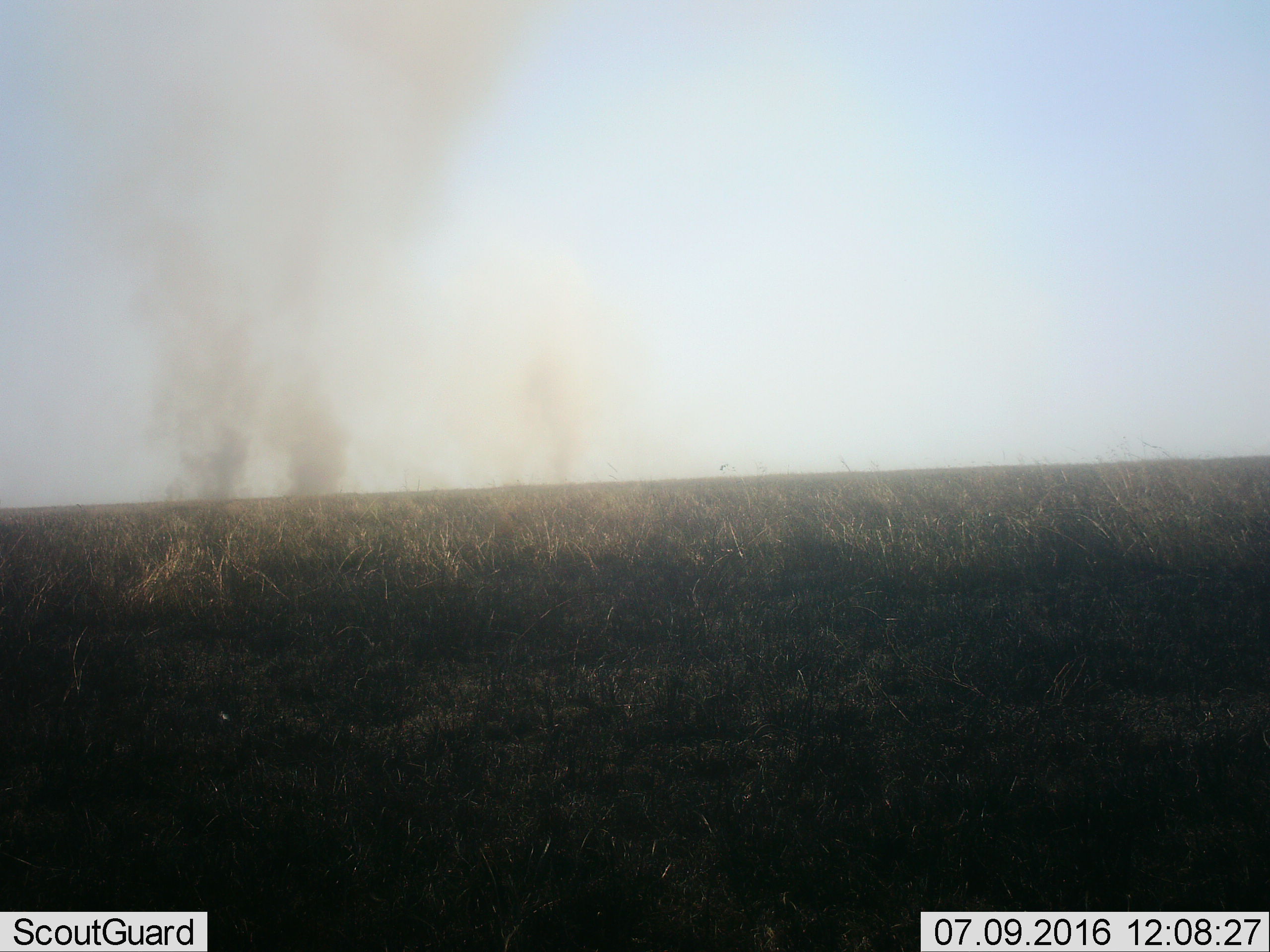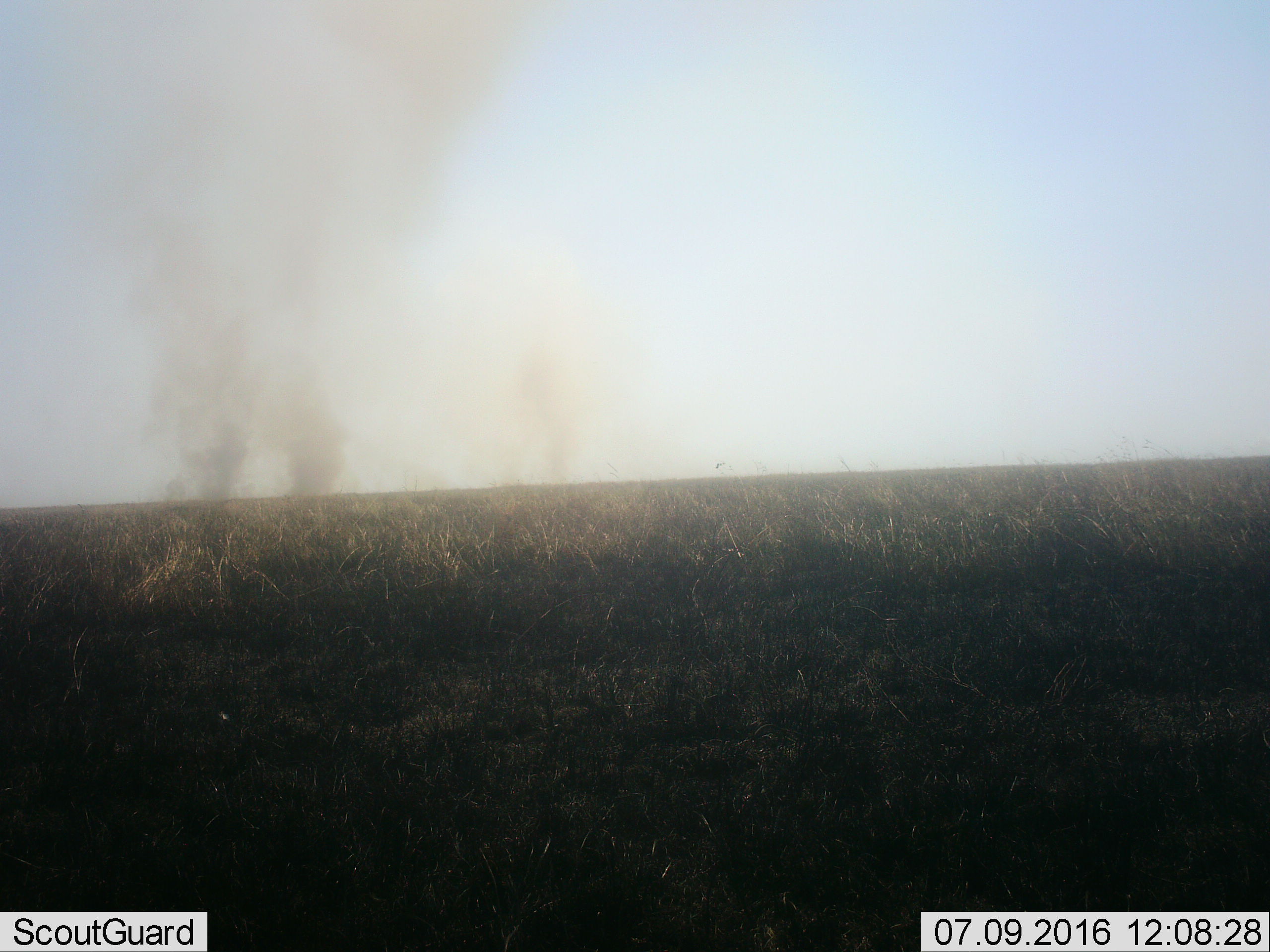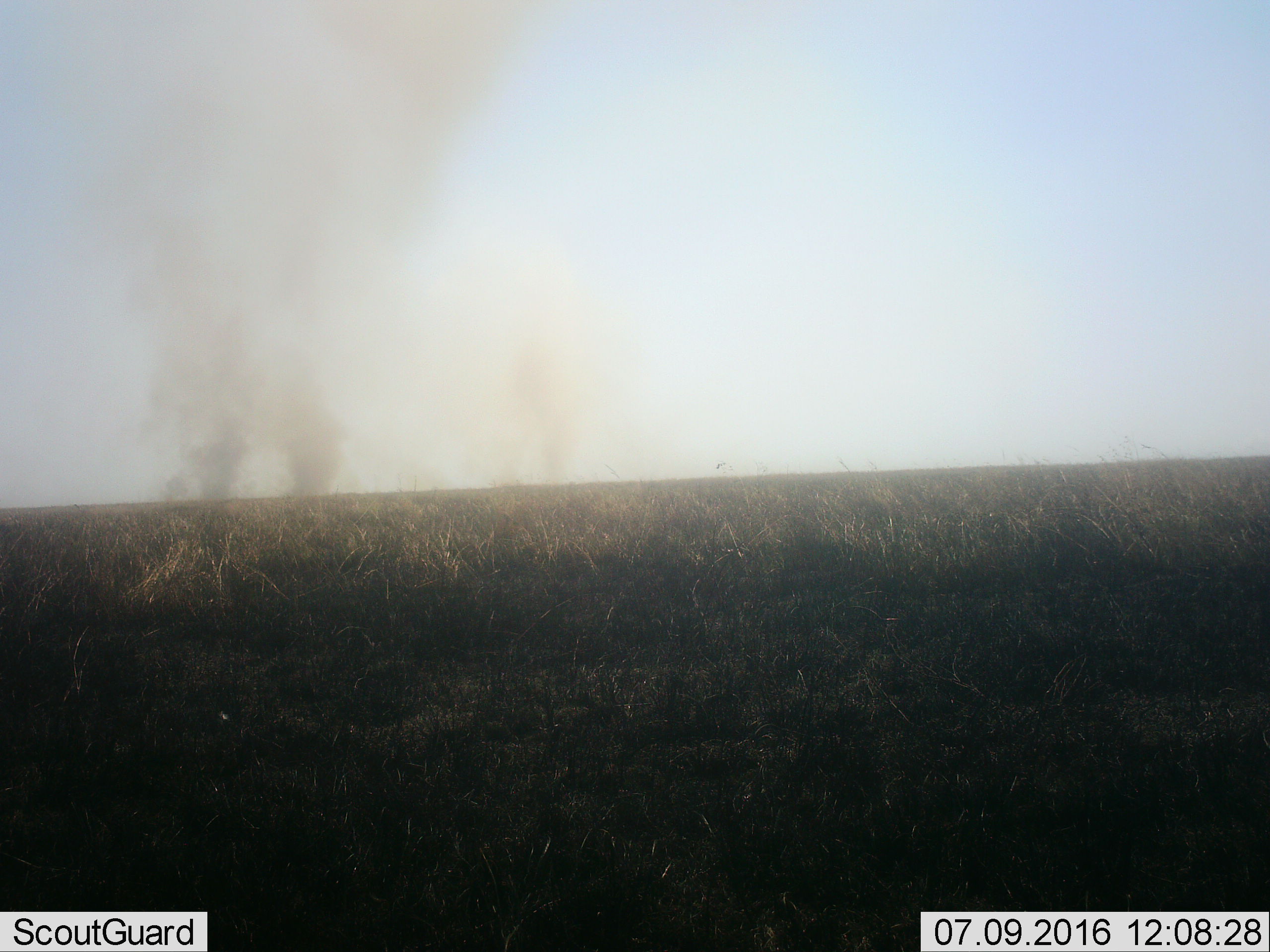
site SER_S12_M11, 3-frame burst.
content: unidentified animal